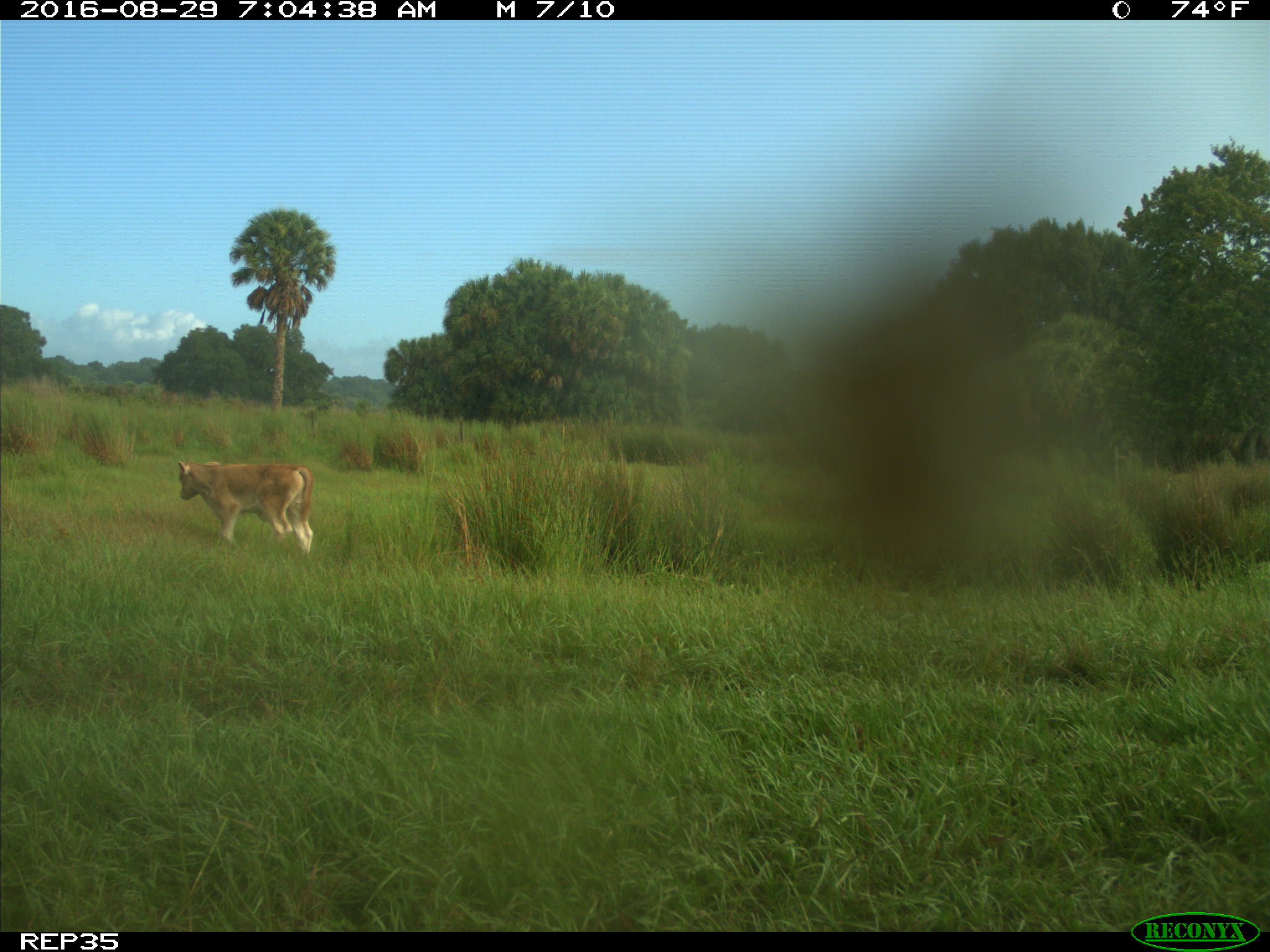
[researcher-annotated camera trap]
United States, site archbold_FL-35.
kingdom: Animalia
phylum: Chordata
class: Mammalia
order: Artiodactyla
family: Bovidae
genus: Bos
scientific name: Bos taurus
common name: domestic cow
Bos taurus (domestic cow).